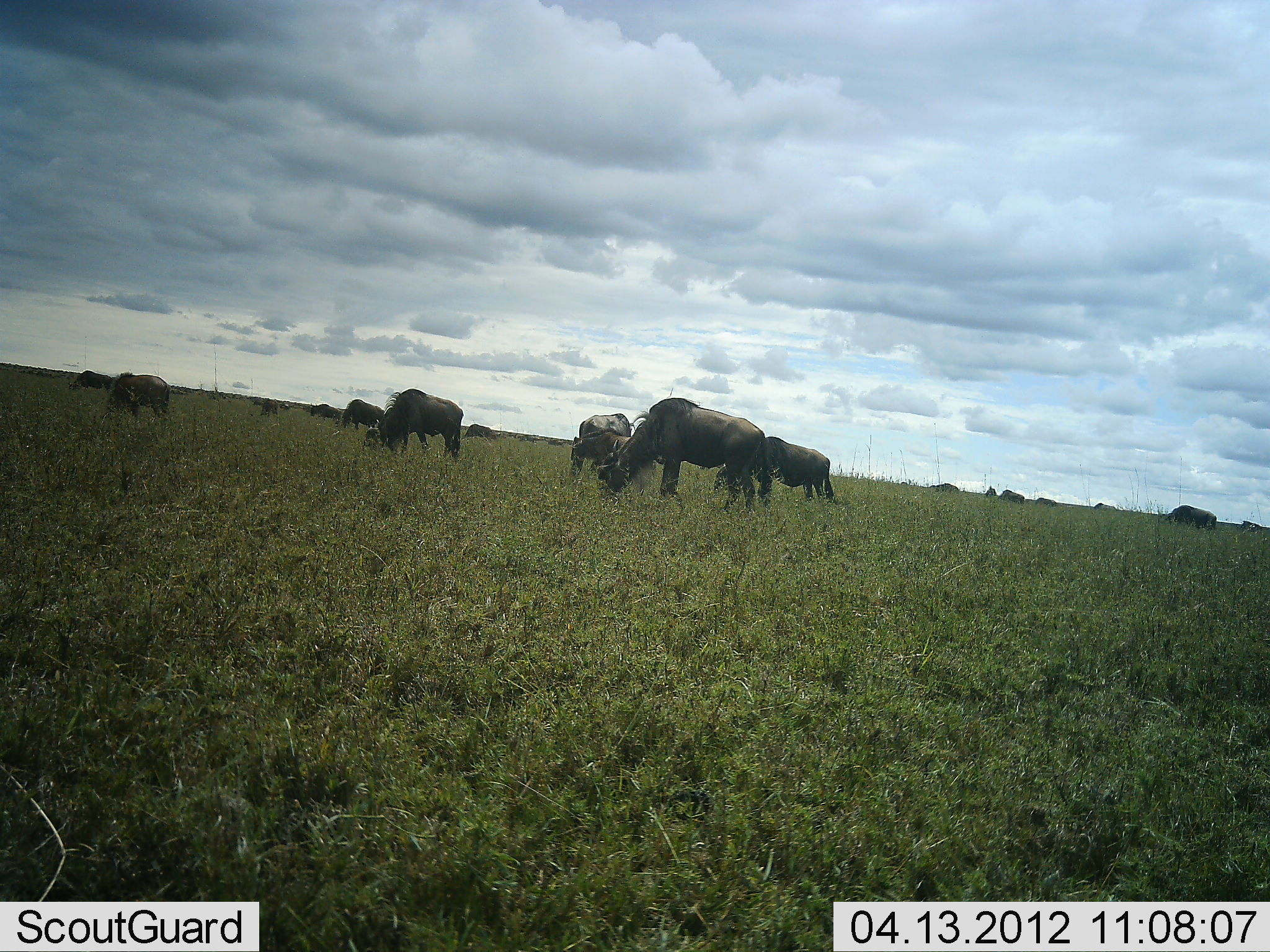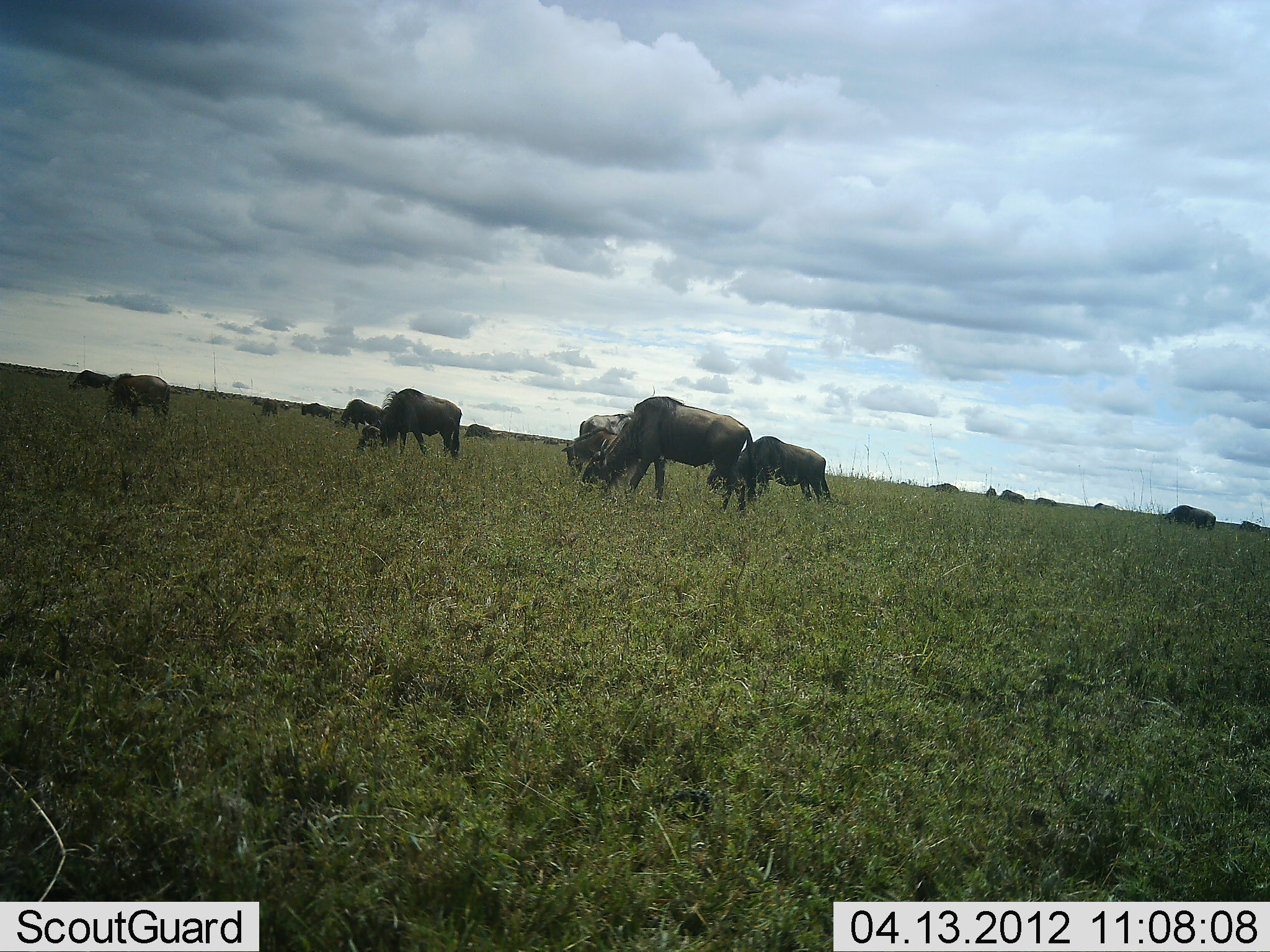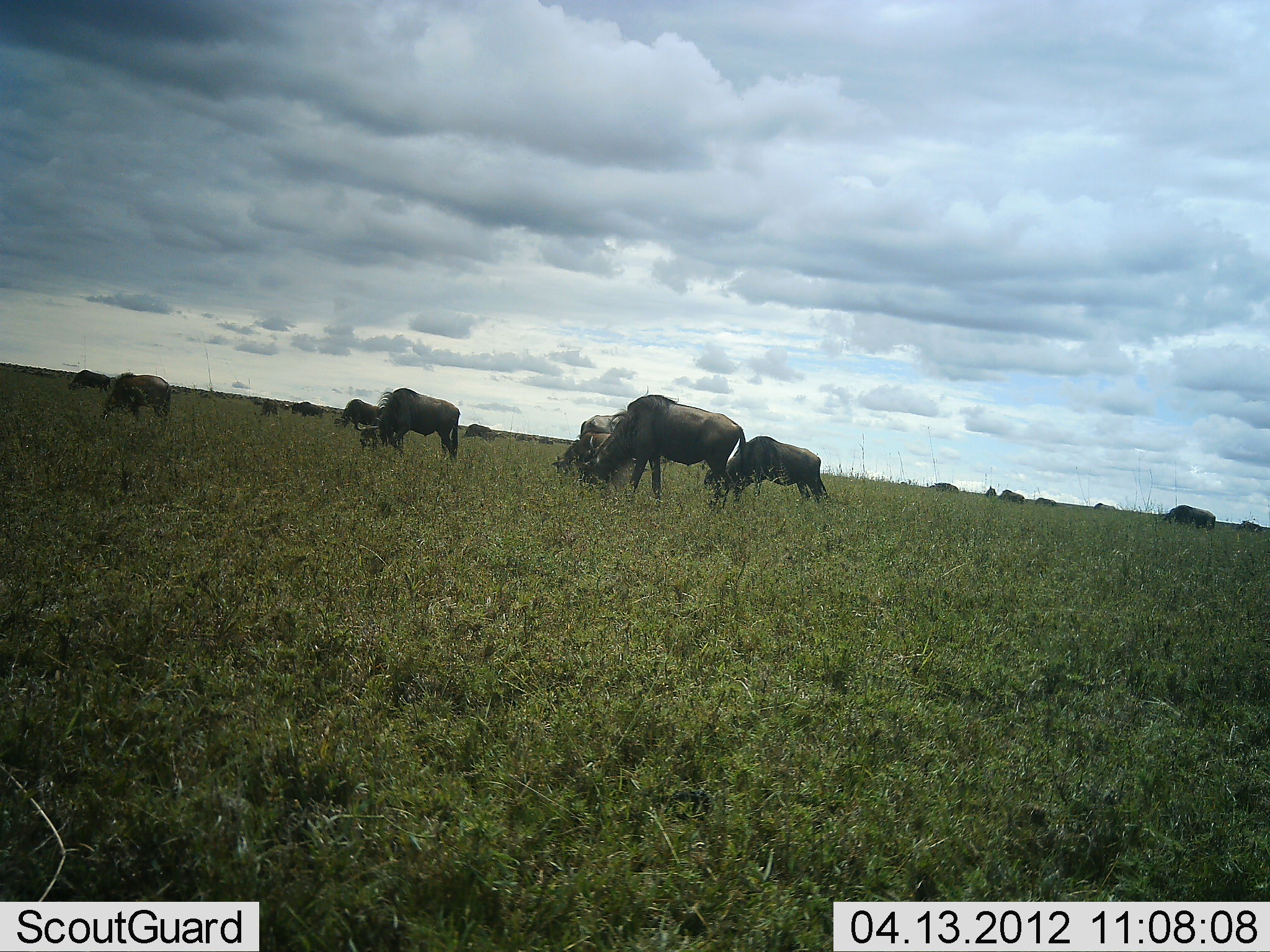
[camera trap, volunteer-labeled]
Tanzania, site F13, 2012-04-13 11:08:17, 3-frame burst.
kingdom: Animalia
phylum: Chordata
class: Mammalia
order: Artiodactyla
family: Bovidae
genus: Connochaetes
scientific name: Connochaetes taurinus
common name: blue wildebeest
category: wildebeest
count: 11-50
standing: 41%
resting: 6%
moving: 41%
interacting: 0%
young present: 0%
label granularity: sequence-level